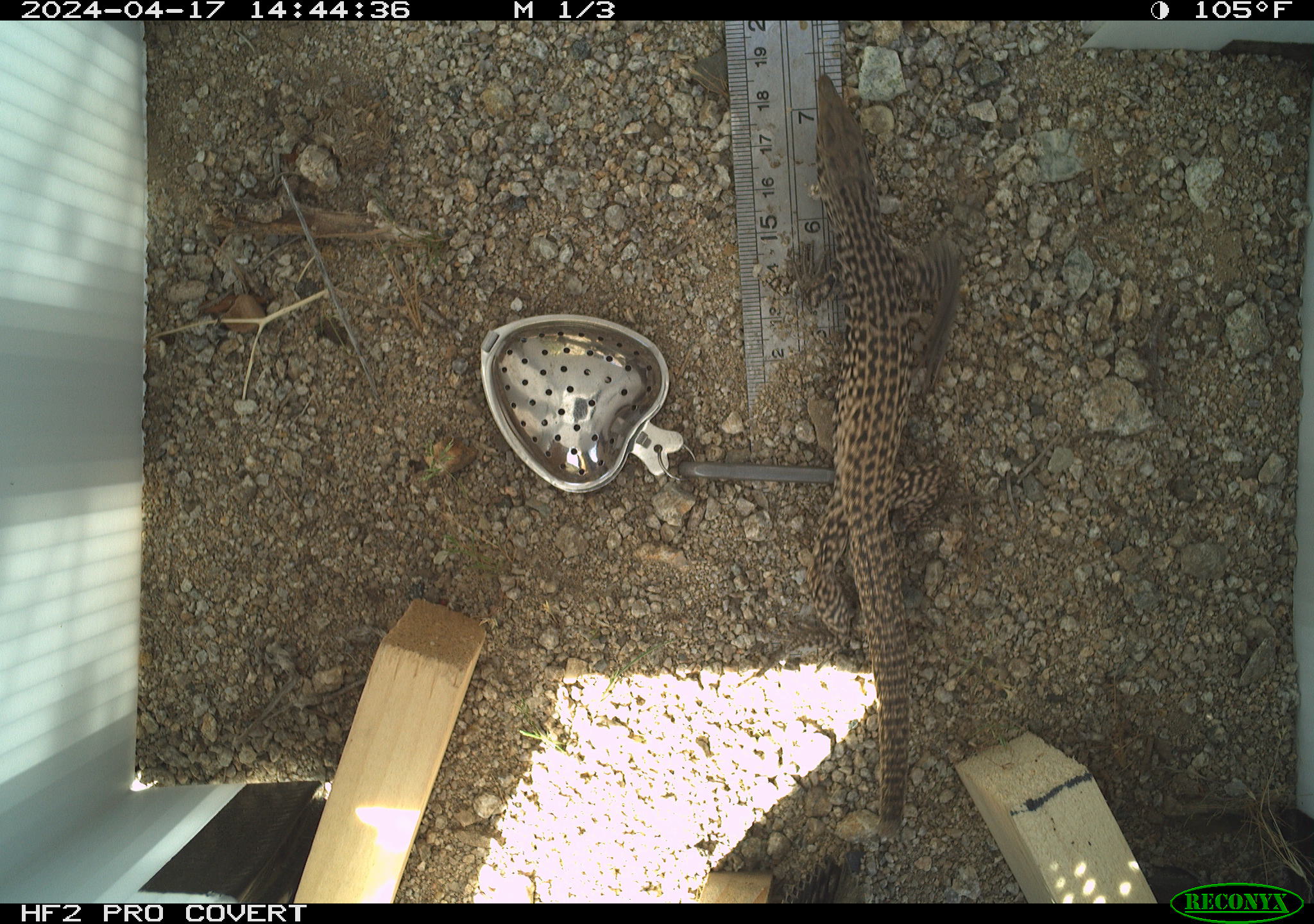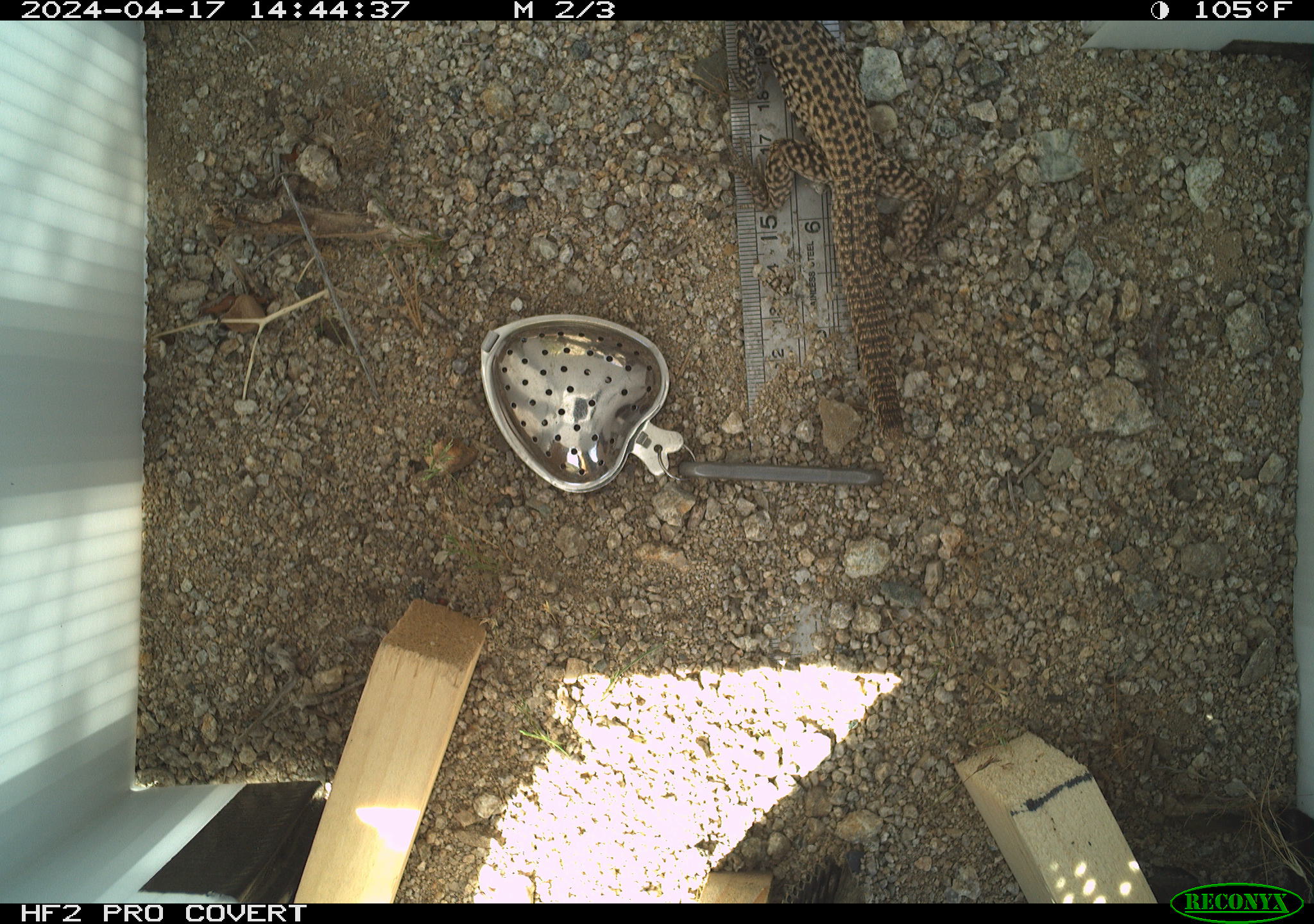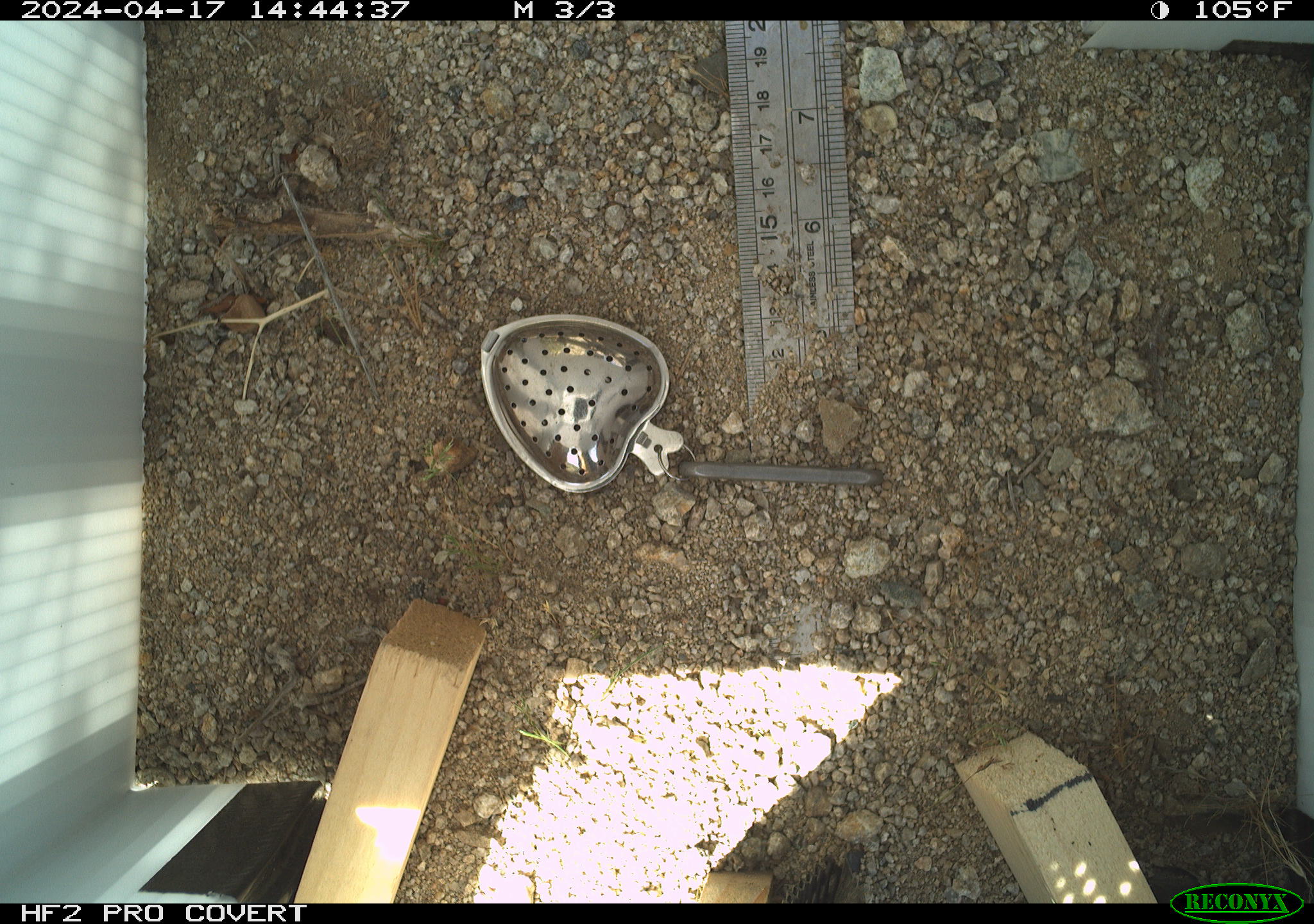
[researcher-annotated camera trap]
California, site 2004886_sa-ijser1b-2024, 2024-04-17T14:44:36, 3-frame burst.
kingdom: Animalia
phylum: Chordata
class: Reptilia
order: Squamata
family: Teiidae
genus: Aspidoscelis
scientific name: Aspidoscelis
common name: whiptail lizards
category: aspidoscelis species